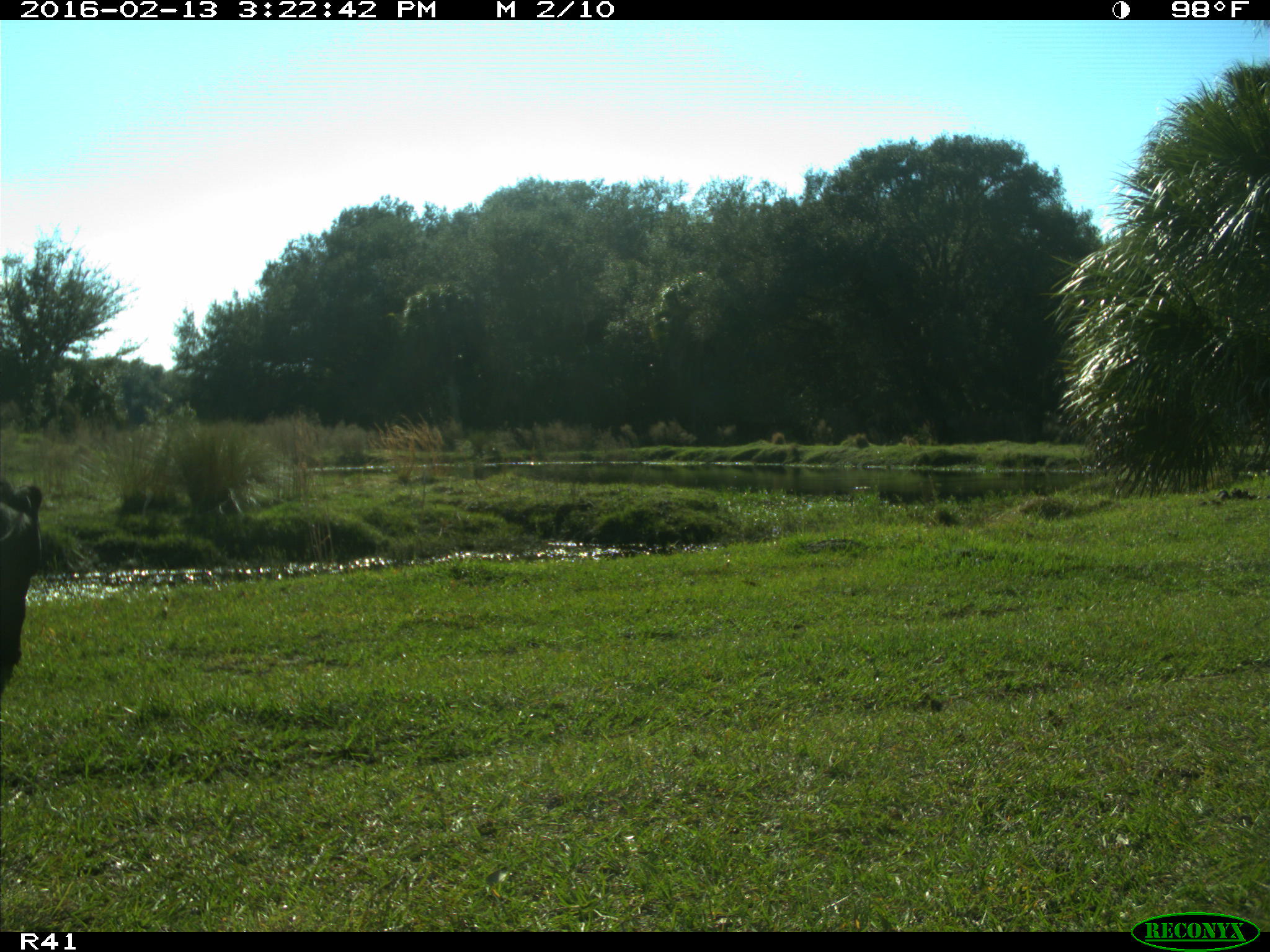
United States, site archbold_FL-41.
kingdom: Animalia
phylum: Chordata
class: Mammalia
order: Artiodactyla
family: Bovidae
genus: Bos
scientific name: Bos taurus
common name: domestic cow